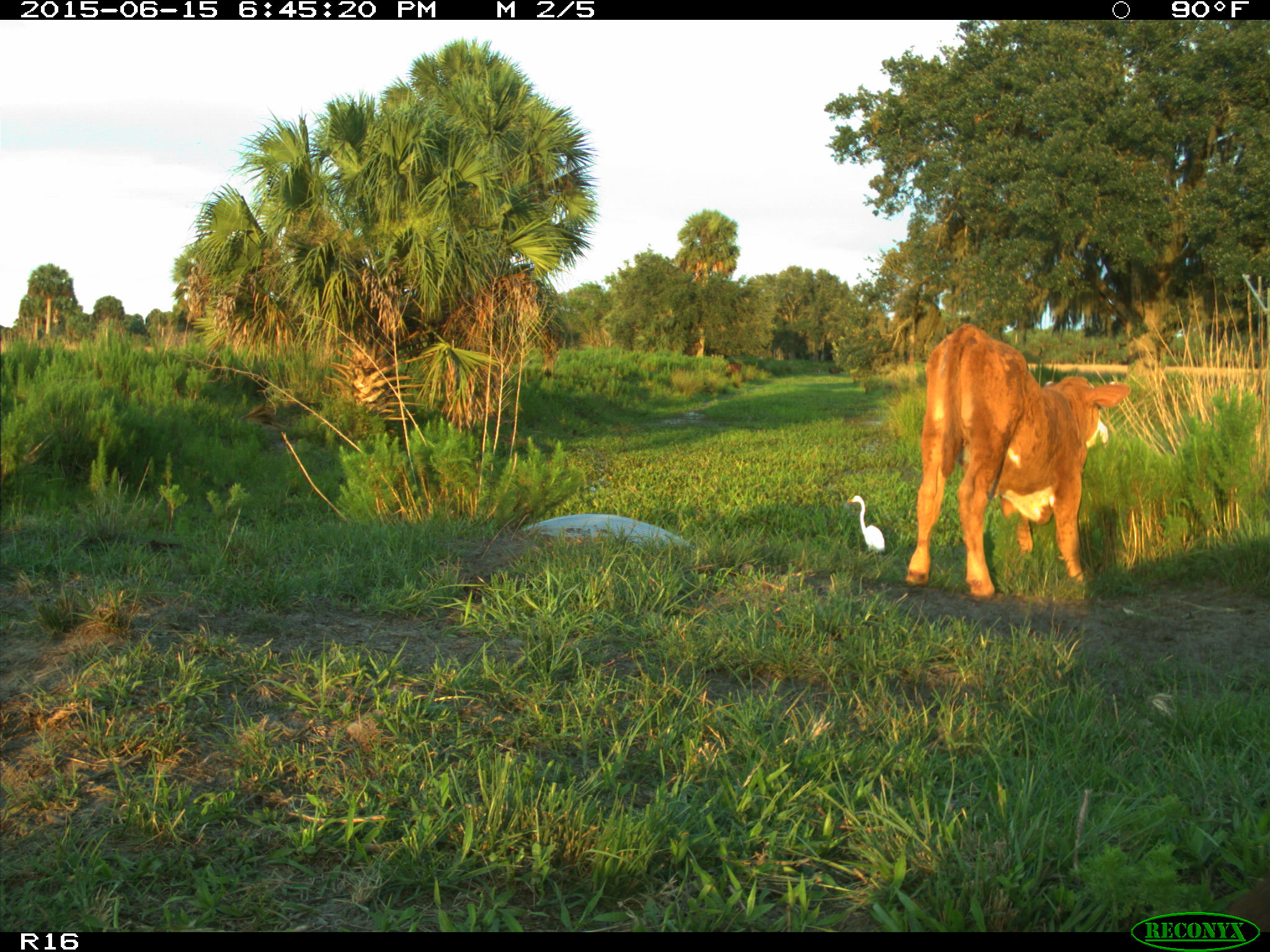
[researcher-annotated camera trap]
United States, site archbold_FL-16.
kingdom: Animalia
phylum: Chordata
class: Mammalia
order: Artiodactyla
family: Bovidae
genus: Bos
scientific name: Bos taurus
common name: domestic cow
Bos taurus (domestic cow).